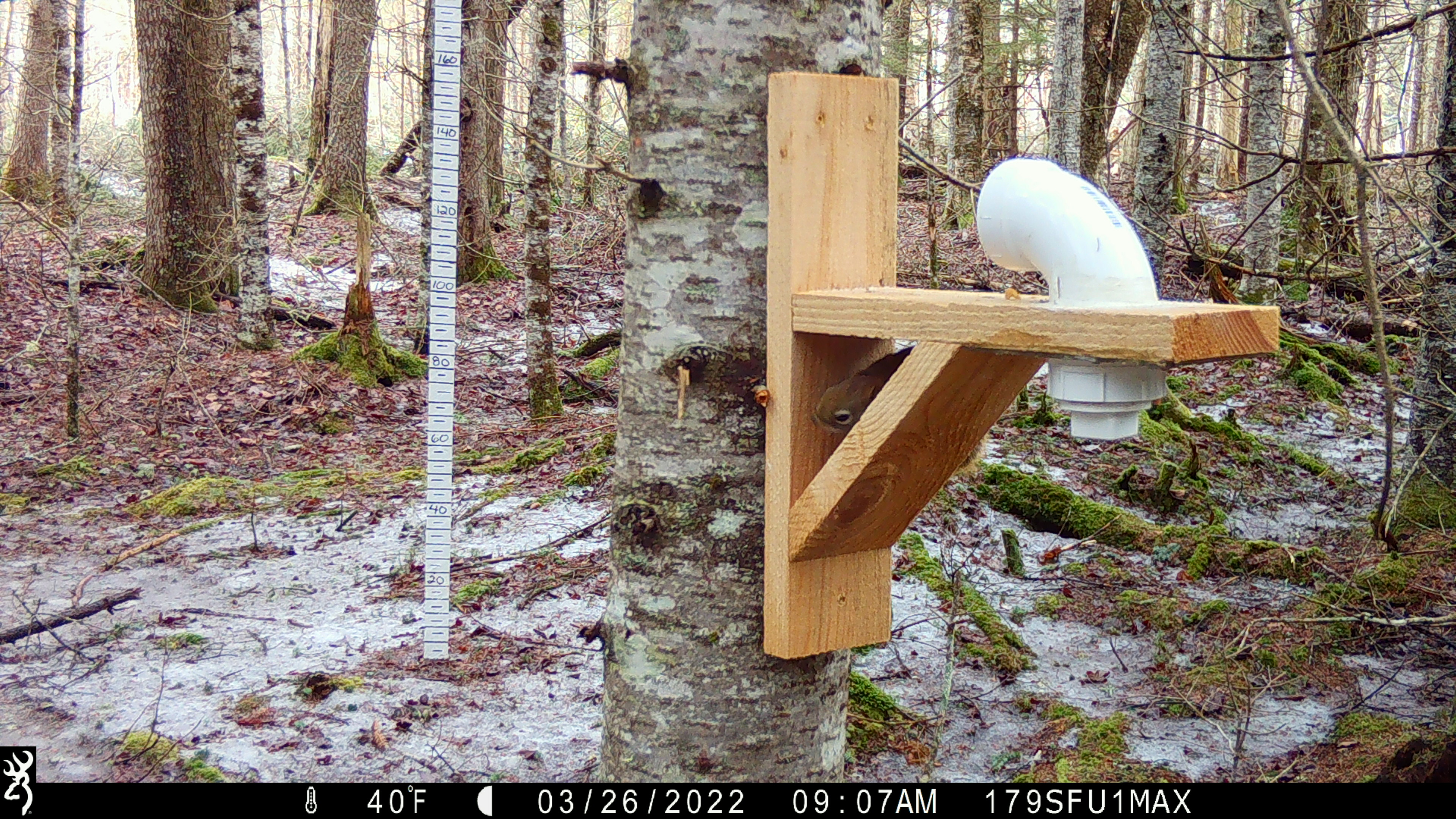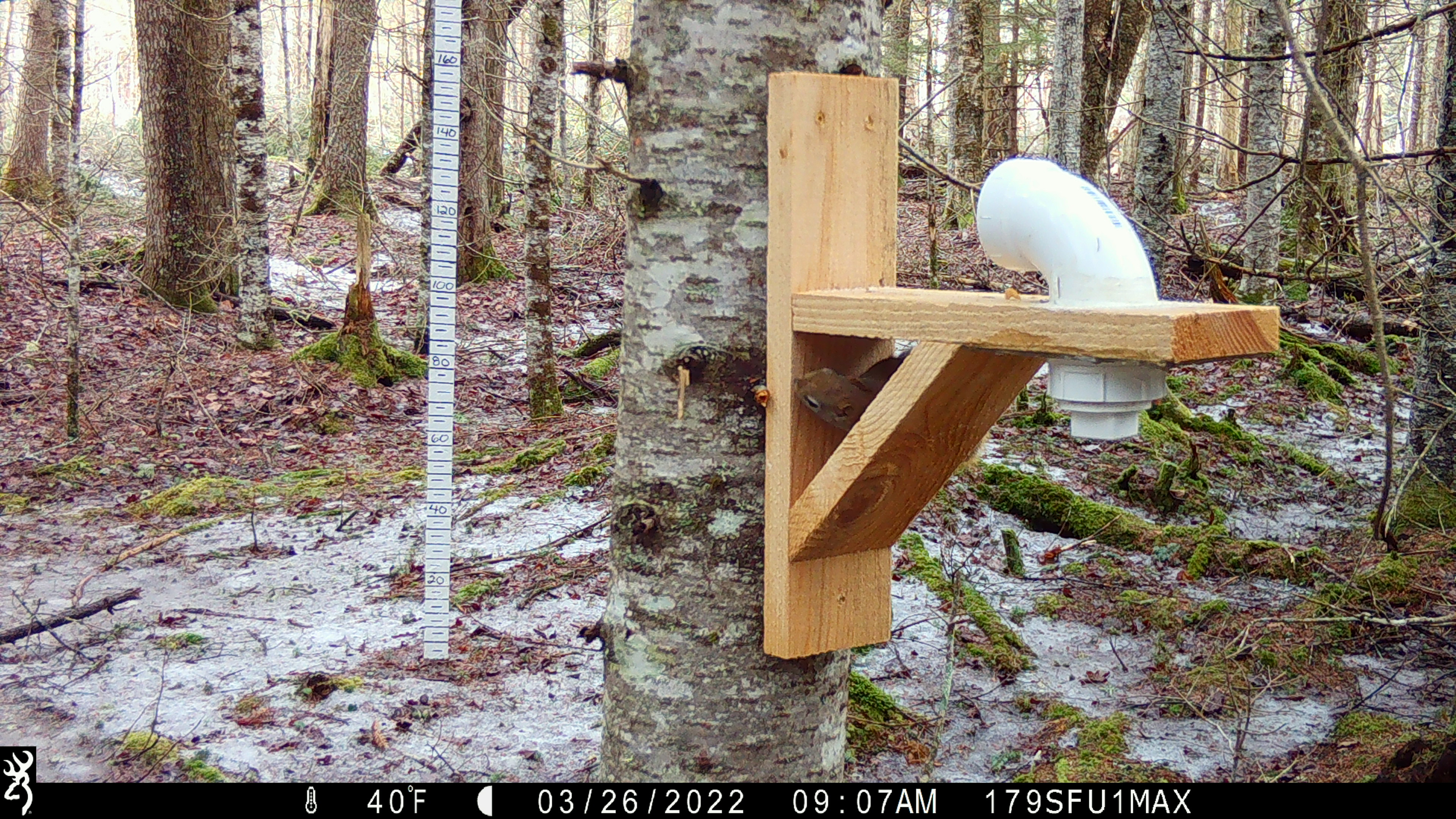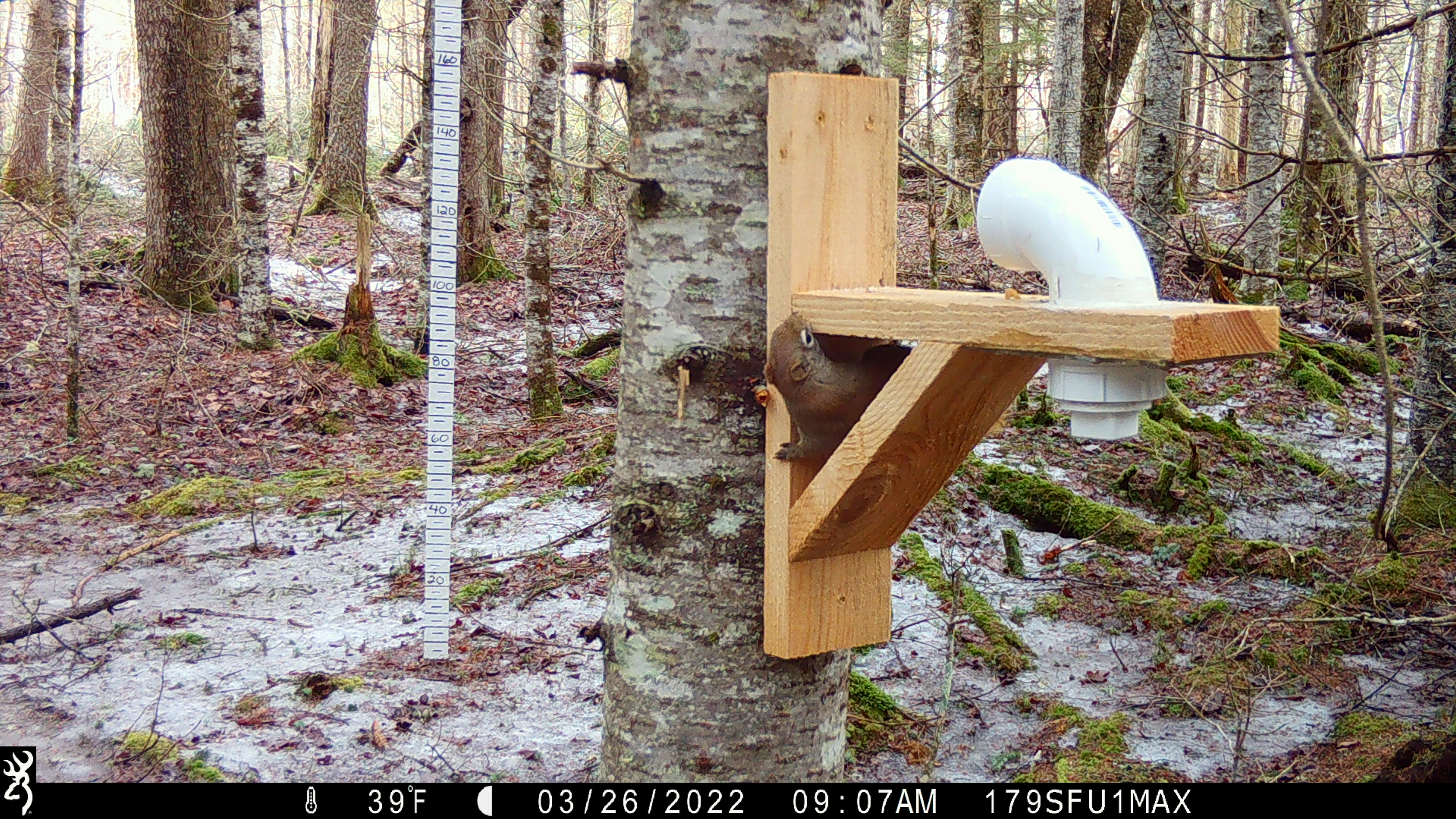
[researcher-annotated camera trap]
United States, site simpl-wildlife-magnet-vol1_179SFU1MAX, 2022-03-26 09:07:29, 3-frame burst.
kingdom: Animalia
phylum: Chordata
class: Mammalia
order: Rodentia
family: Sciuridae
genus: Tamiasciurus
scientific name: Tamiasciurus hudsonicus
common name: red squirrel